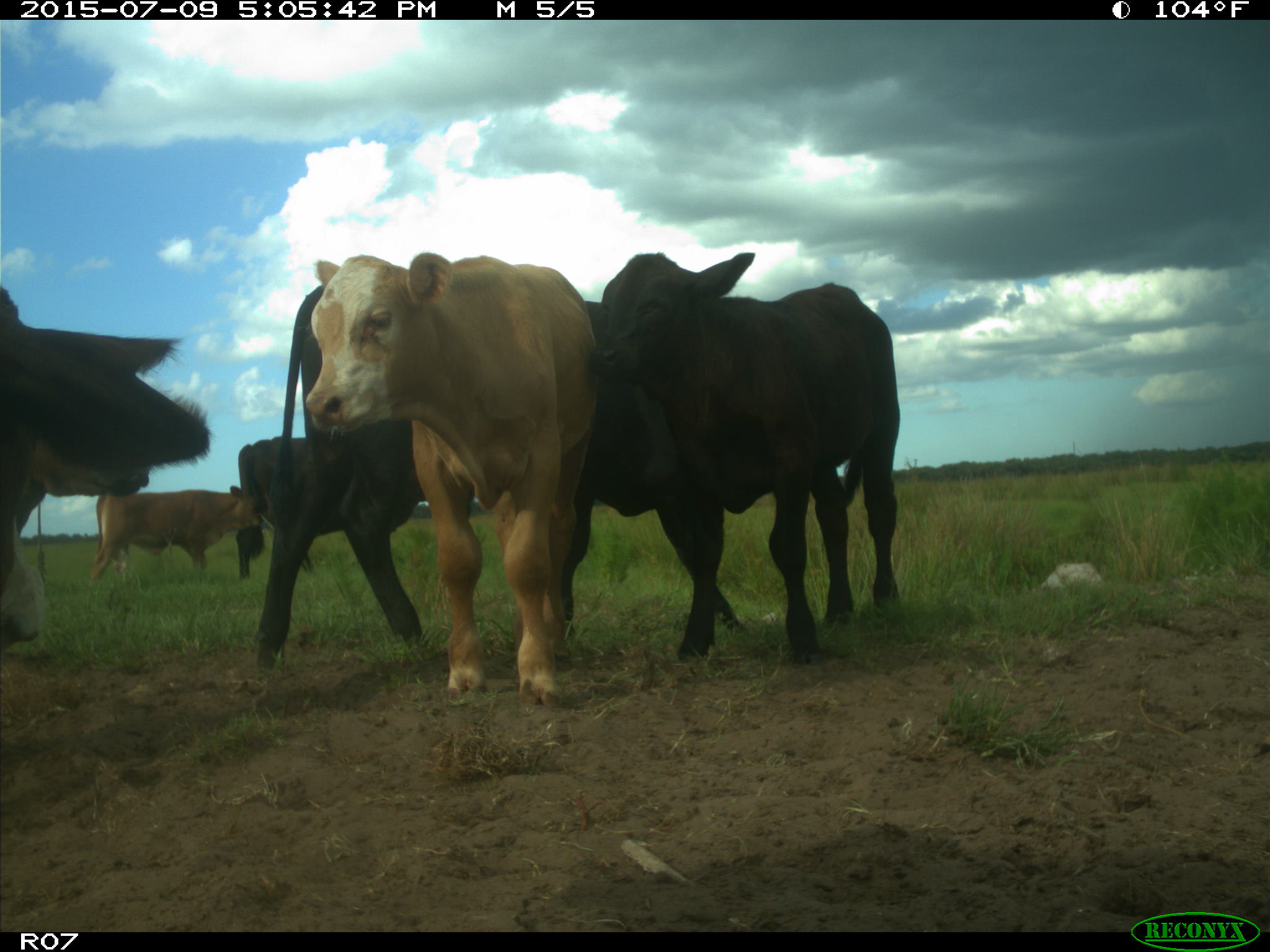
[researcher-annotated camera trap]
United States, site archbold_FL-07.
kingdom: Animalia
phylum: Chordata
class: Mammalia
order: Artiodactyla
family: Bovidae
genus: Bos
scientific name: Bos taurus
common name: domestic cow